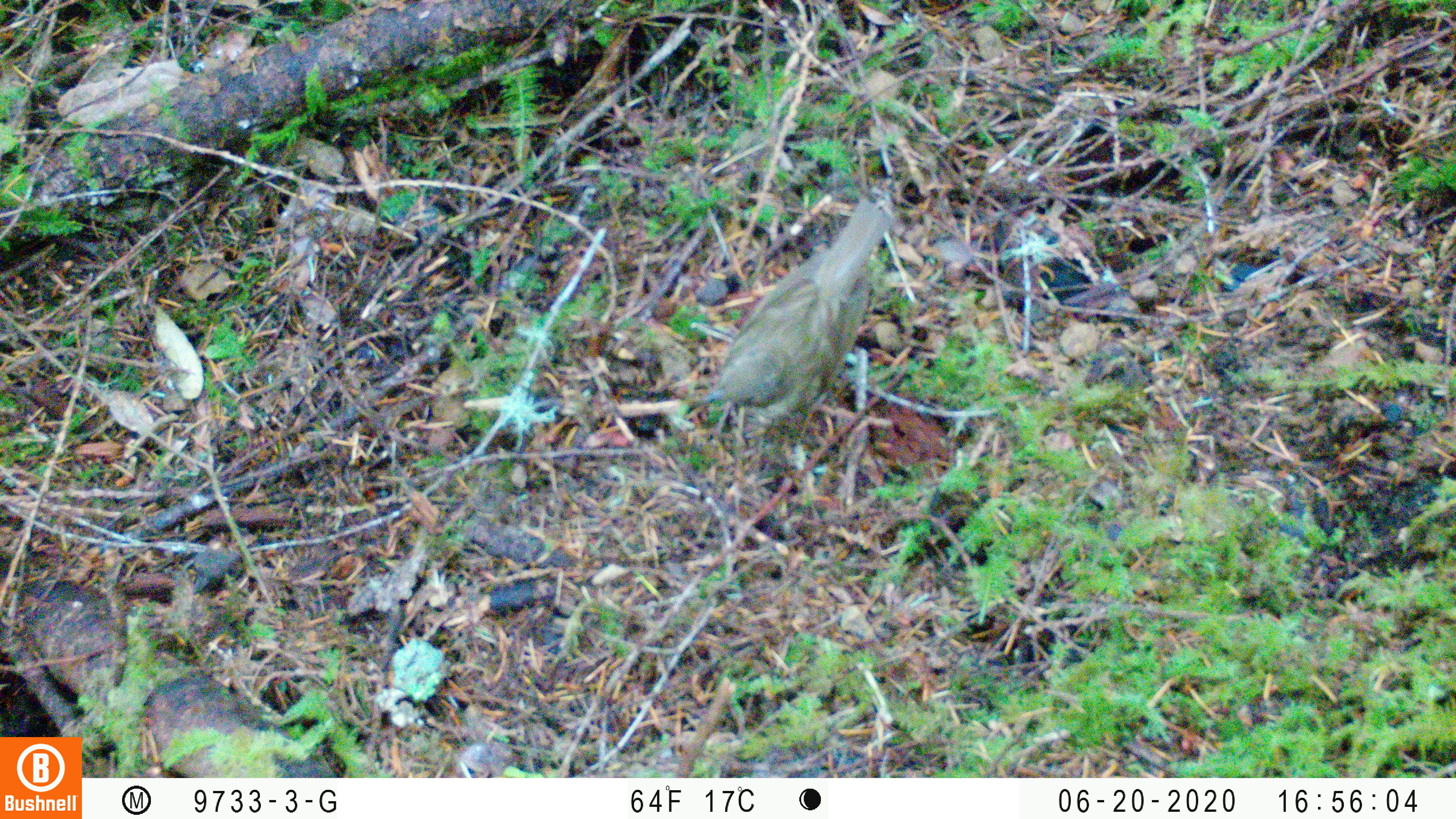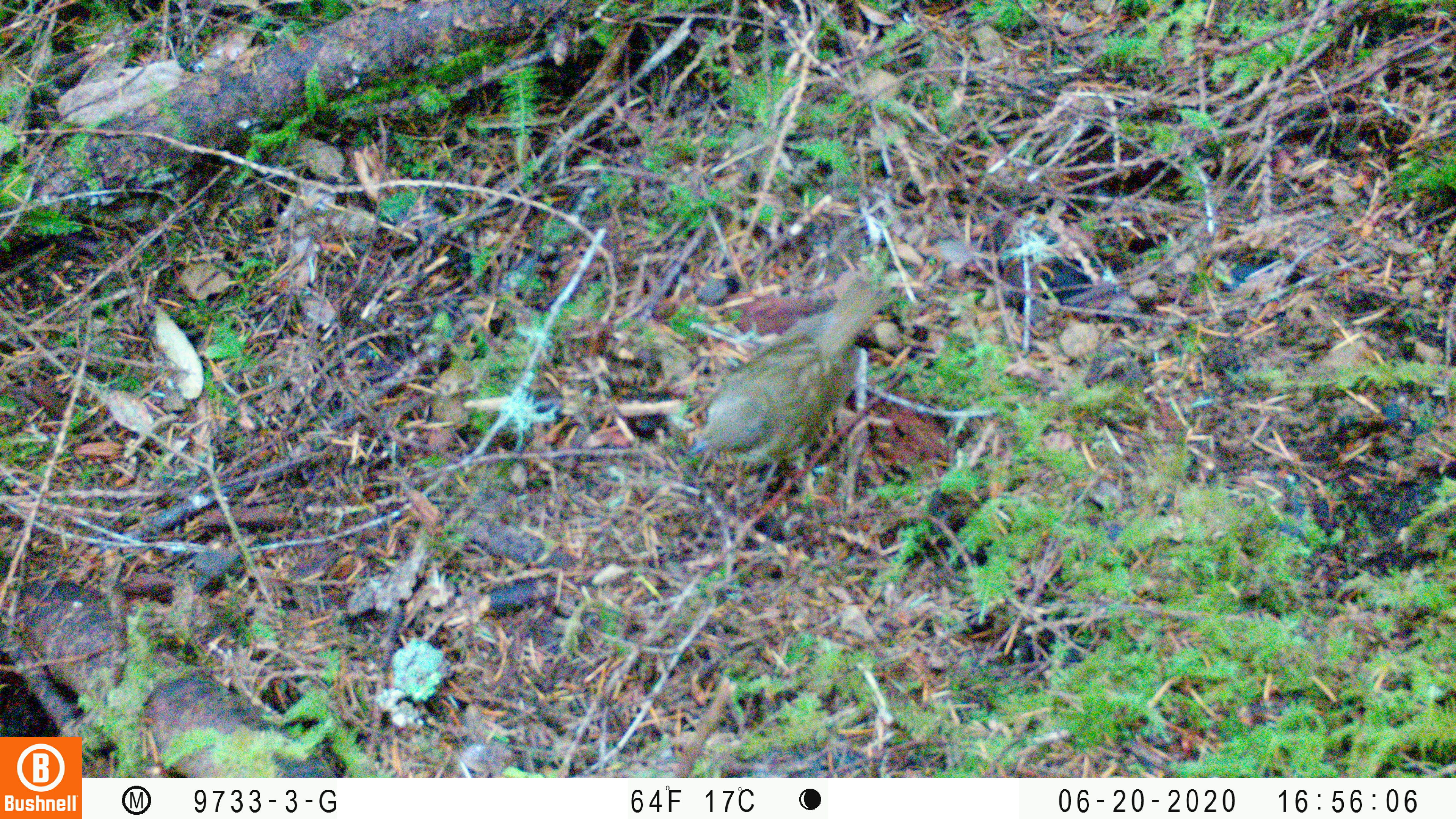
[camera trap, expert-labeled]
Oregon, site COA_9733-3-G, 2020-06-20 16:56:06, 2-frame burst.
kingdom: Animalia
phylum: Chordata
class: Aves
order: Passeriformes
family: Turdidae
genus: Catharus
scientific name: Catharus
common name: brown thrushes and nightingale-thrushes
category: catharus species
Catharus species (brown thrushes and nightingale-thrushes) (Catharus).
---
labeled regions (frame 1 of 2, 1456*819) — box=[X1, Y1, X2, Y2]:
catharus species: box=[704, 198, 893, 423]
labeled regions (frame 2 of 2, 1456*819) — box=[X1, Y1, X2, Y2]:
catharus species: box=[684, 284, 881, 468]